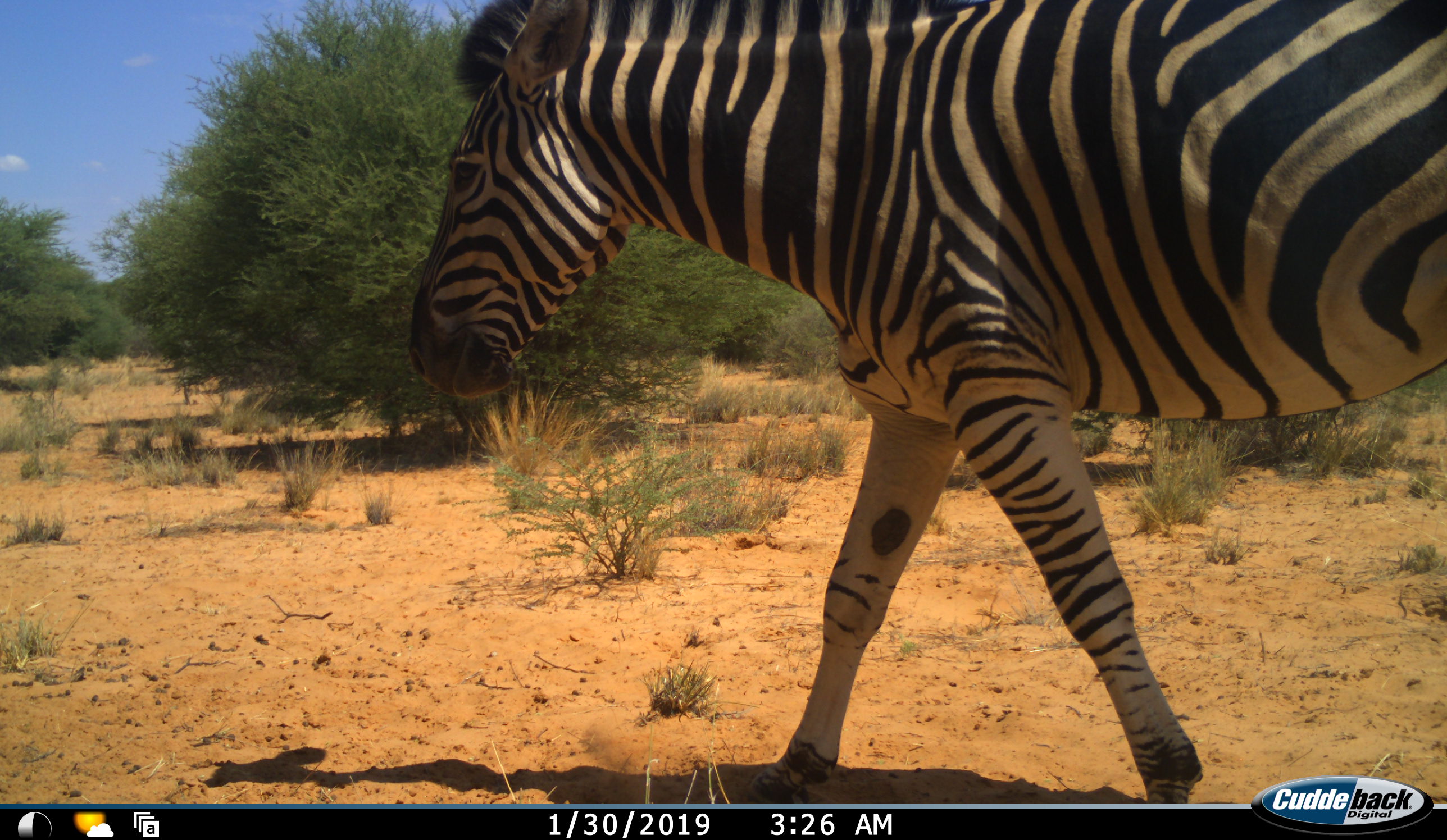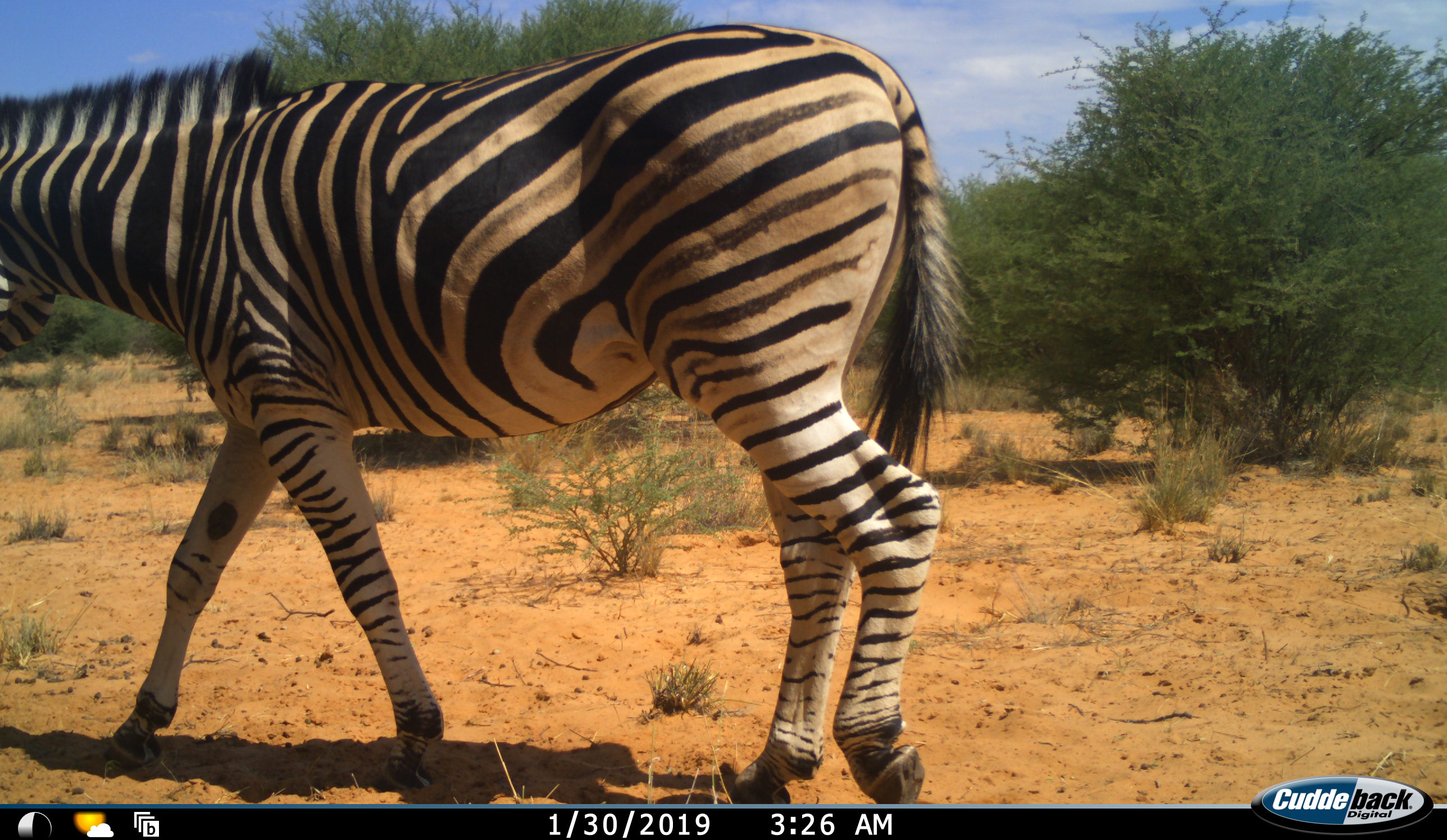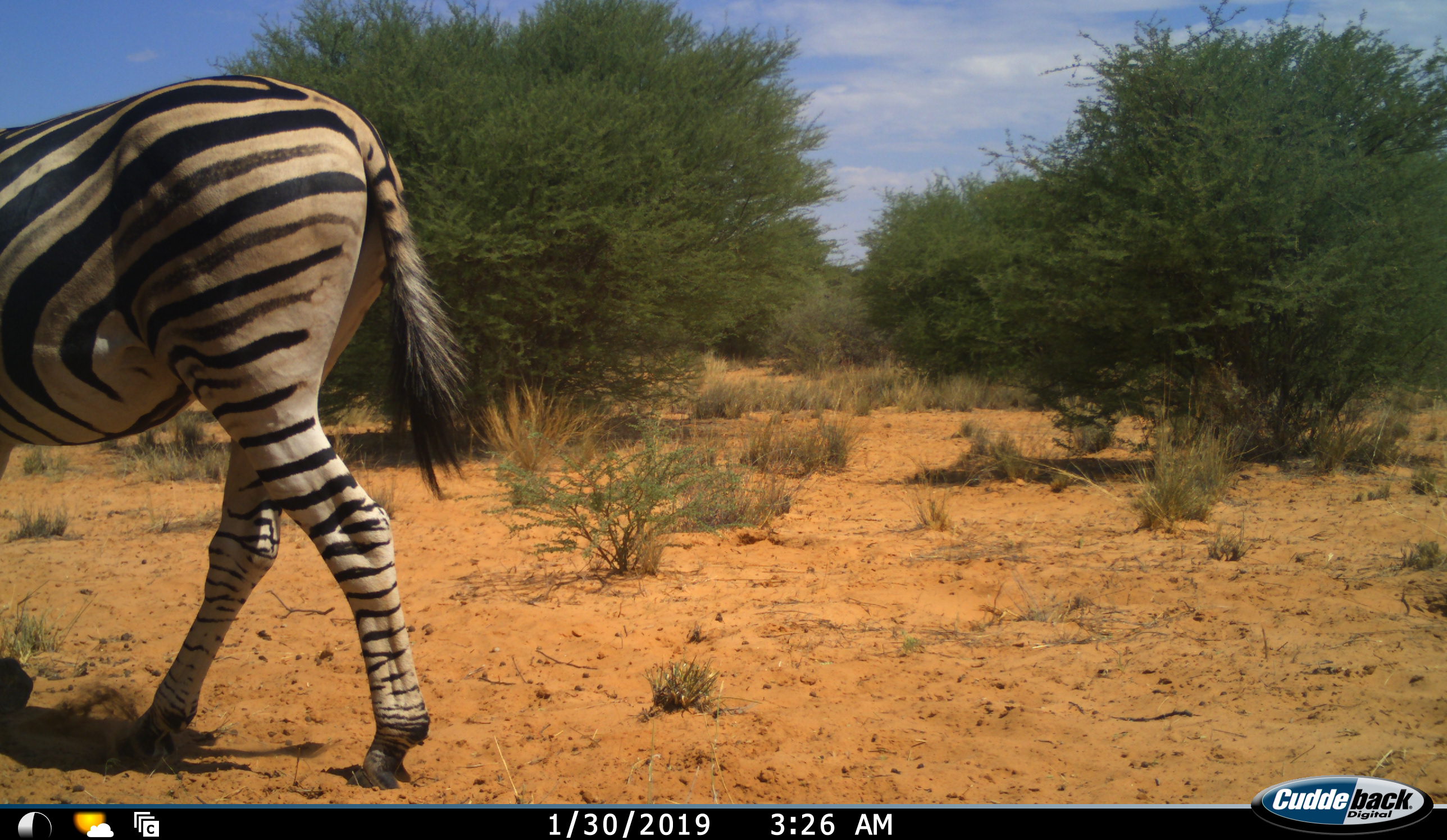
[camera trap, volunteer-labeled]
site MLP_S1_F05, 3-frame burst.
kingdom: Animalia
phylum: Chordata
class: Mammalia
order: Perissodactyla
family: Equidae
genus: Equus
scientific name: Equus quagga burchellii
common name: burchell's zebra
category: zebraburchells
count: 1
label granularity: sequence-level